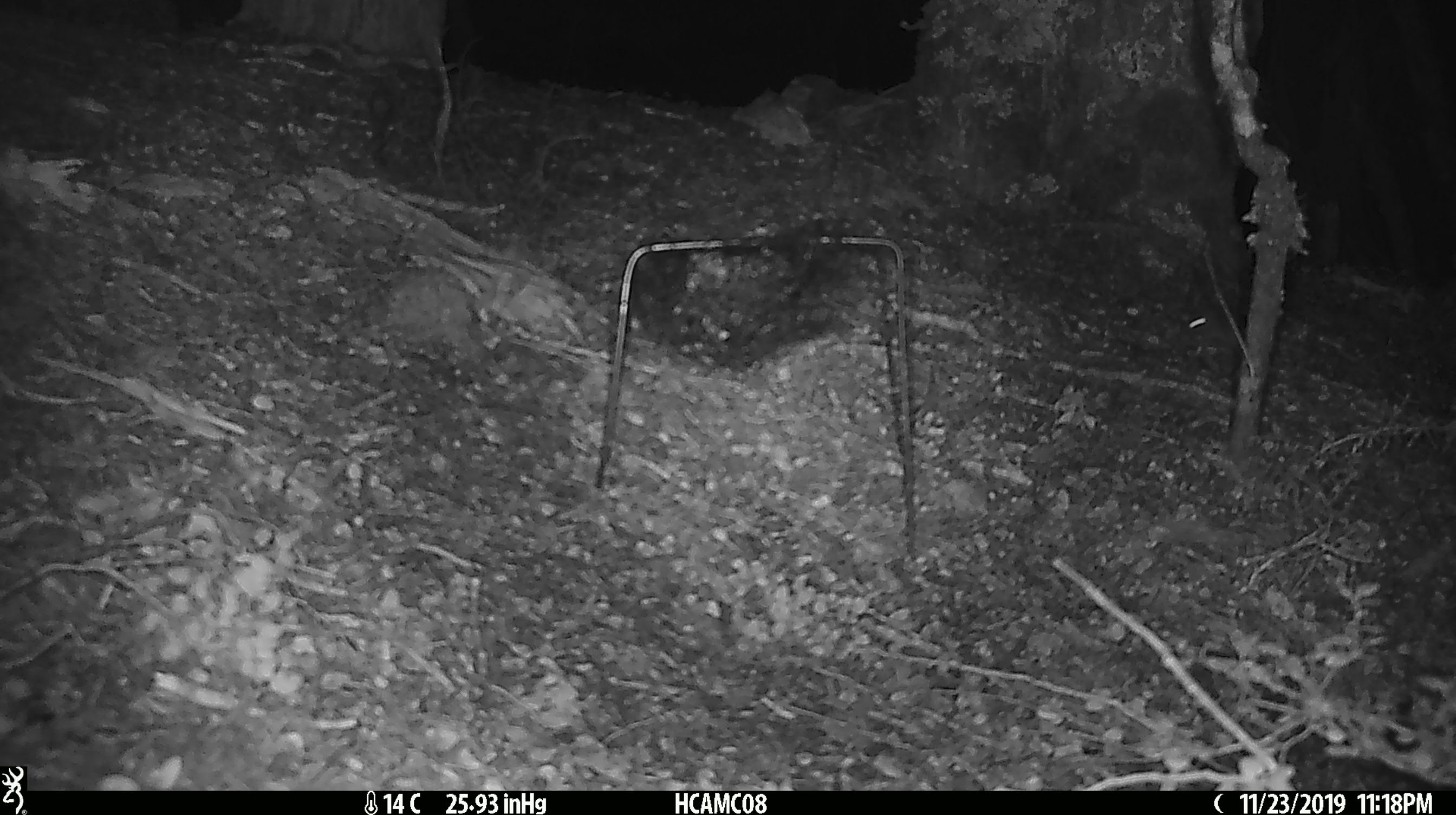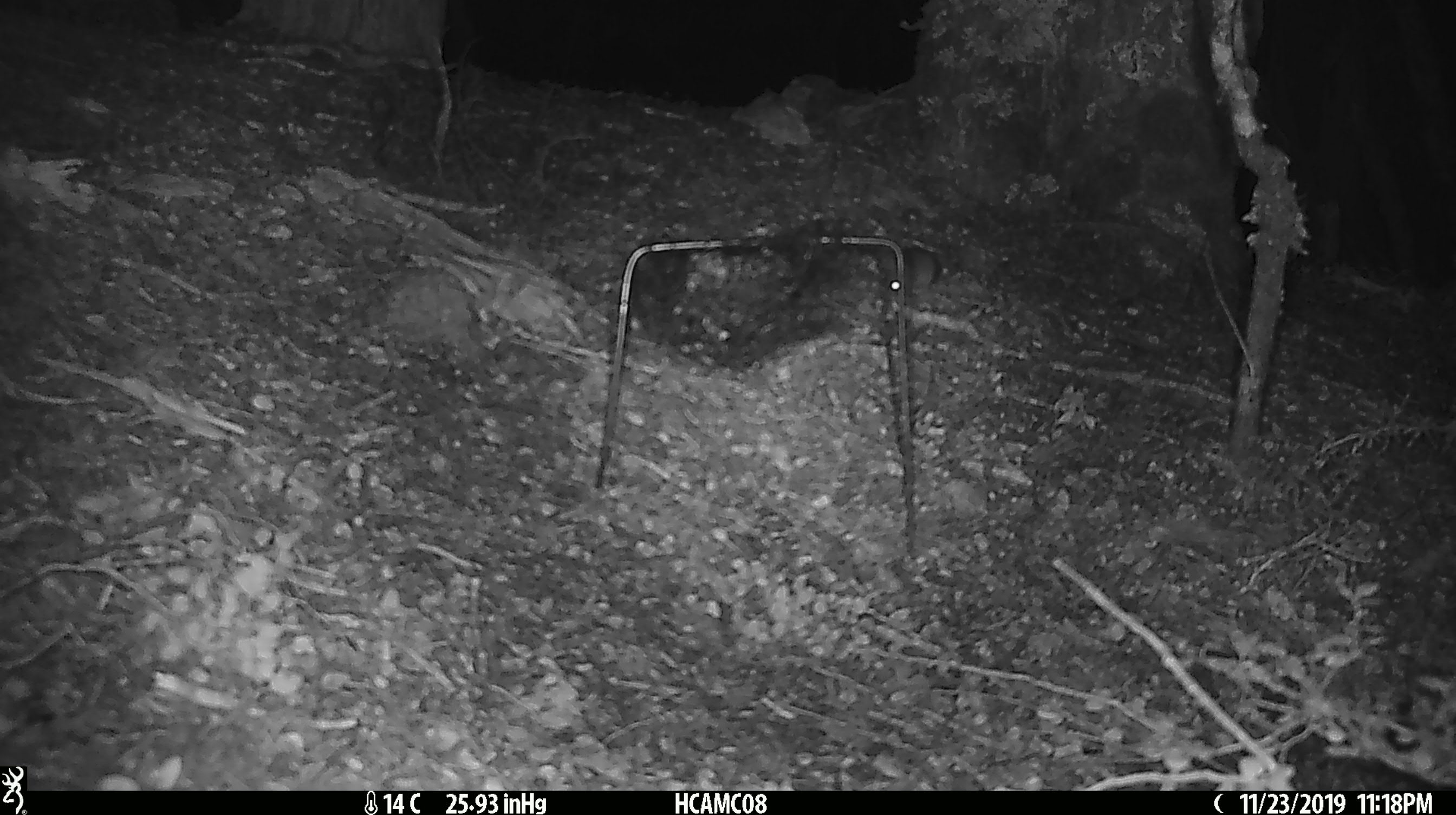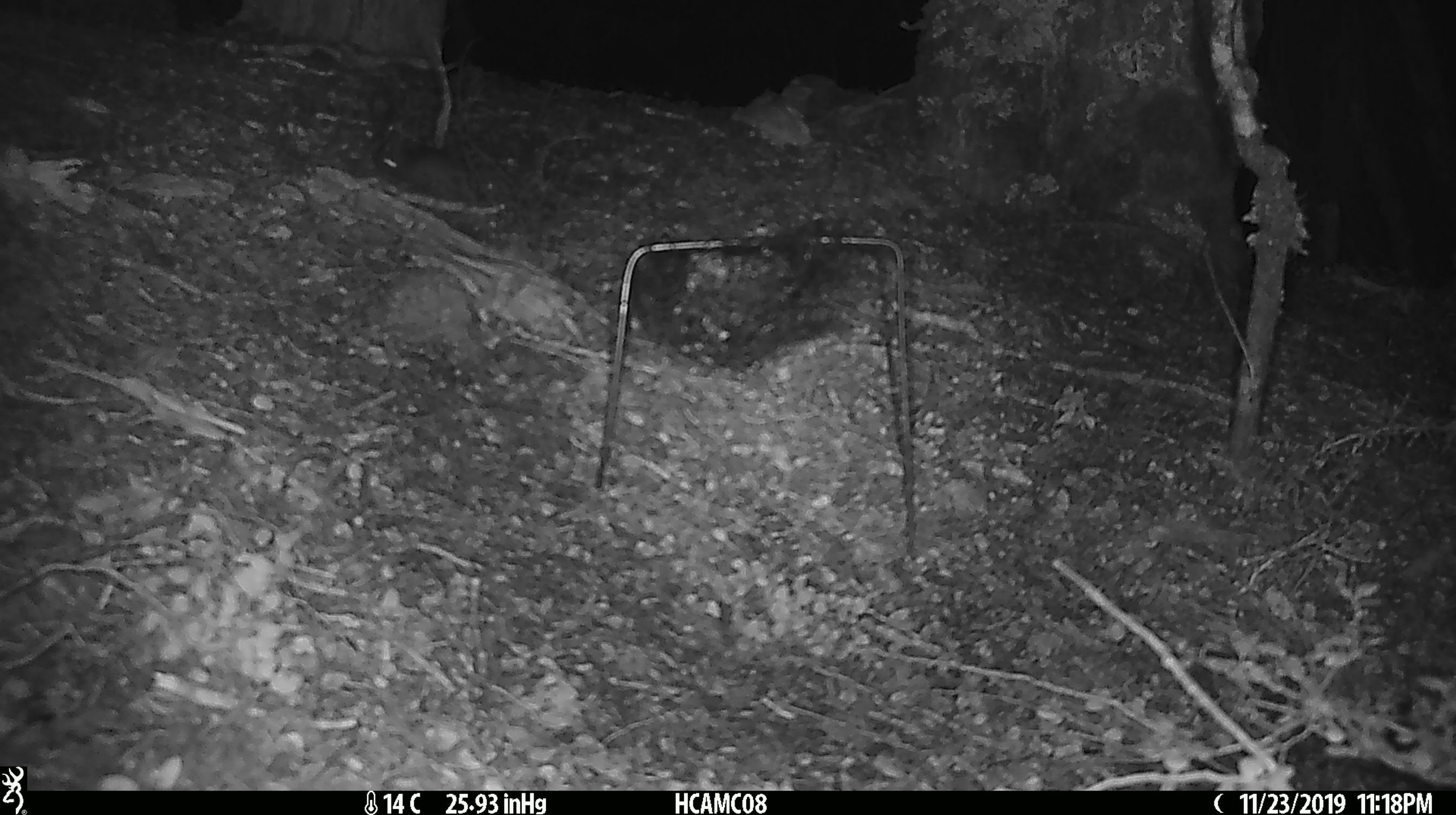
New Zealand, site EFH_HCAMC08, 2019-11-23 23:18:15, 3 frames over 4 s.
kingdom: Animalia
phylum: Chordata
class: Mammalia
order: Rodentia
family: Muridae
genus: Mus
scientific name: Mus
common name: mouse